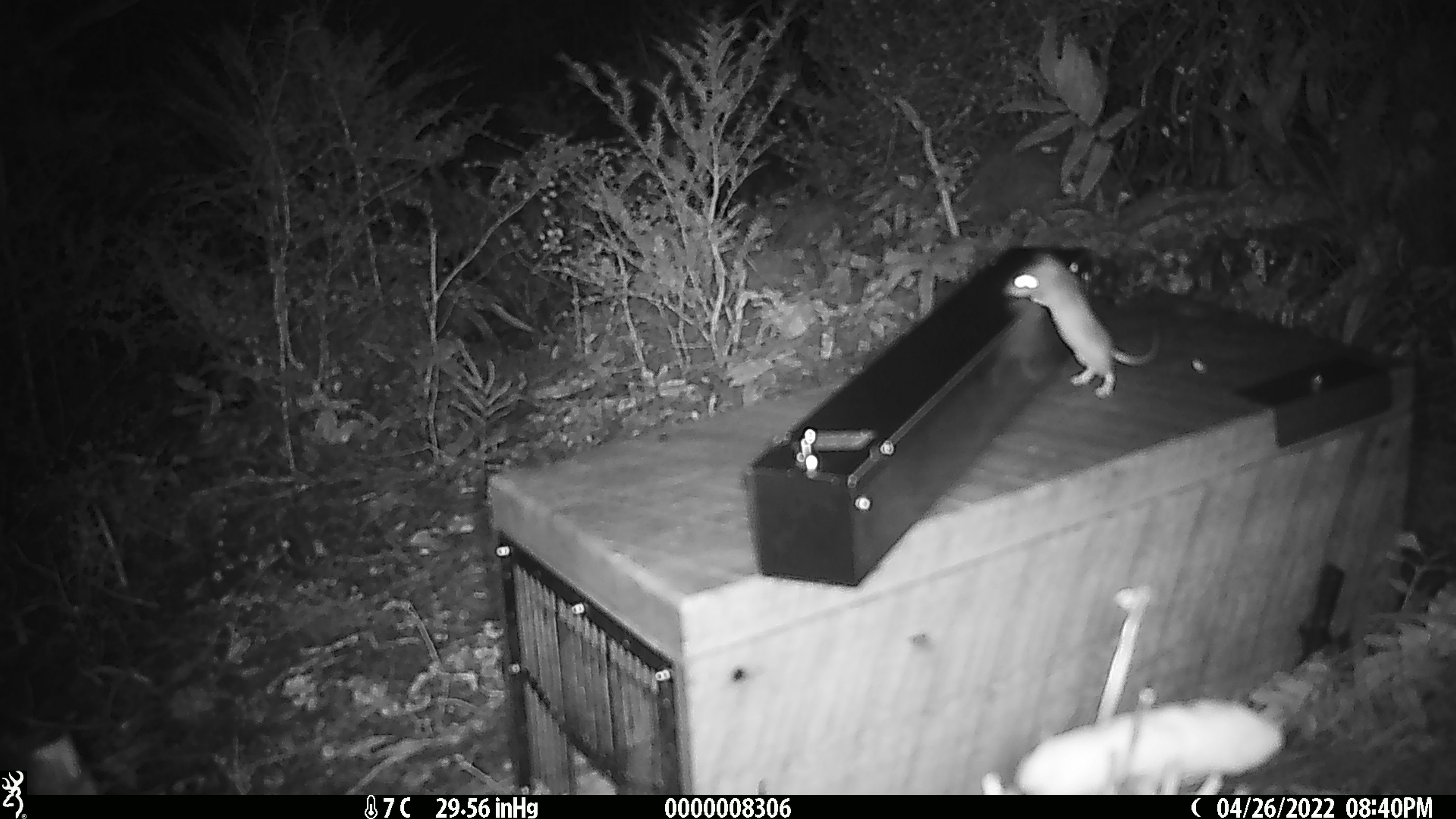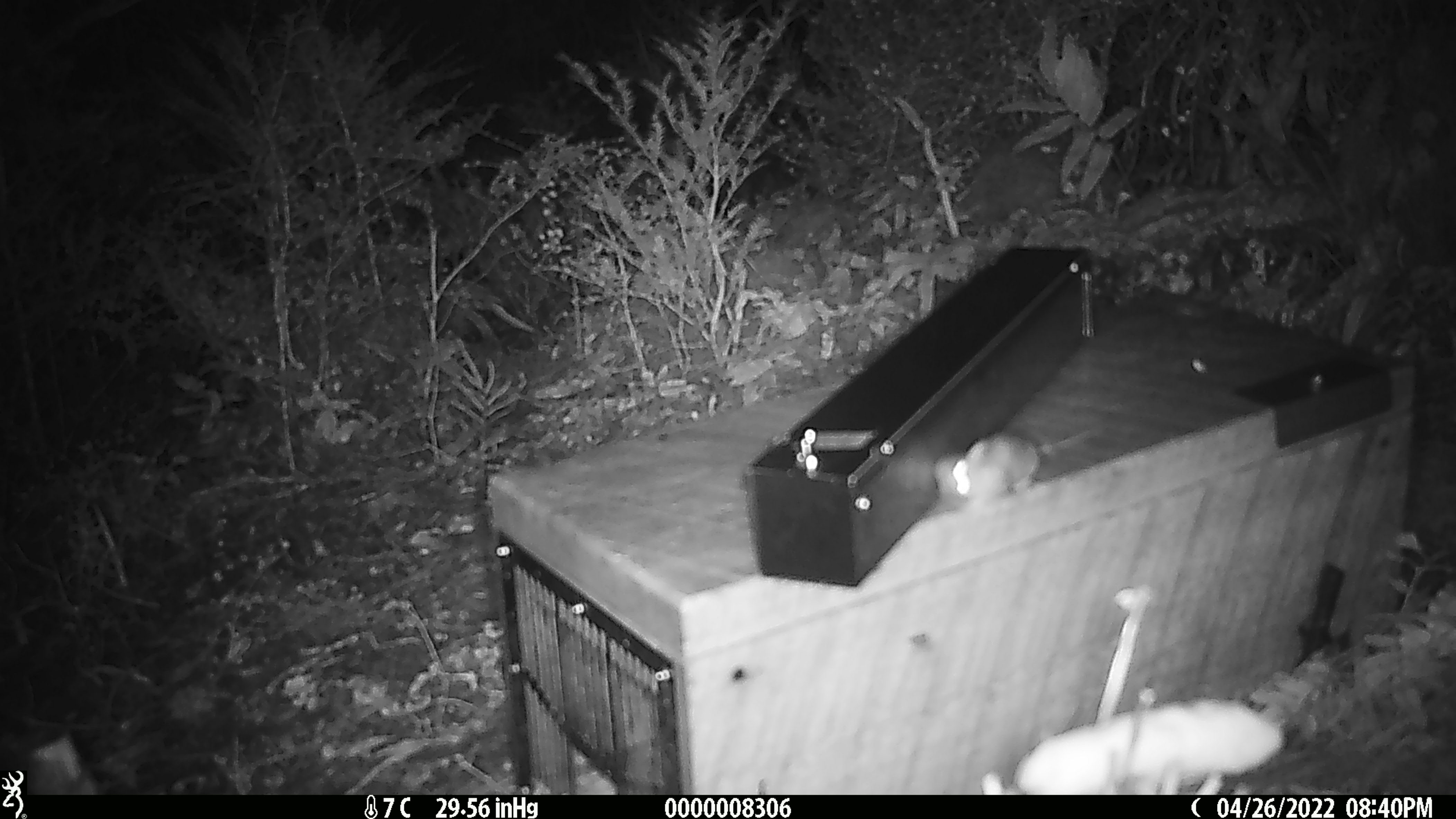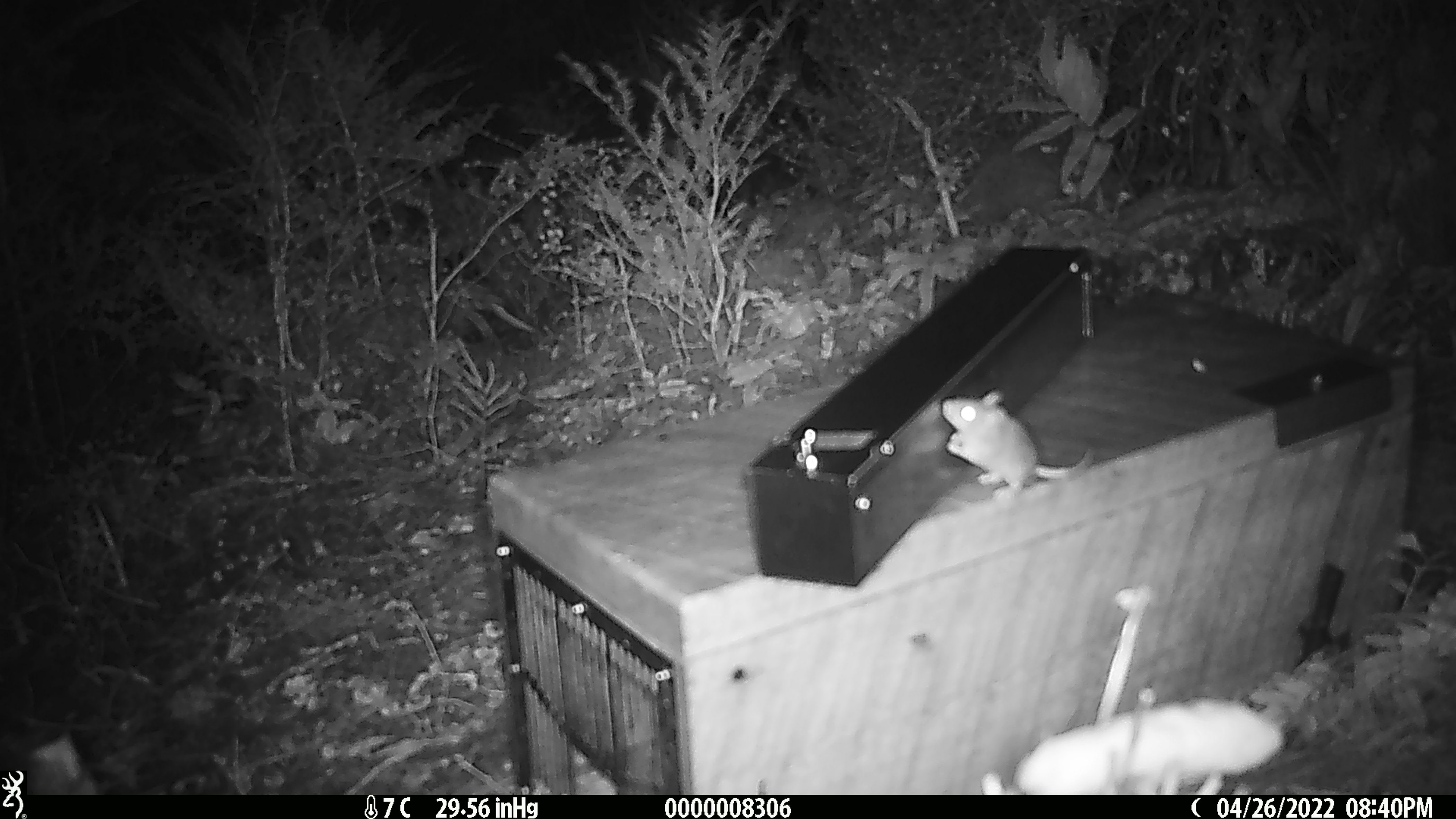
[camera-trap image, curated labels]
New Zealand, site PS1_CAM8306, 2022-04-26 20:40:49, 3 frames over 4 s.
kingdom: Animalia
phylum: Chordata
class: Mammalia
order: Rodentia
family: Muridae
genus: Mus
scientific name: Mus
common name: mouse